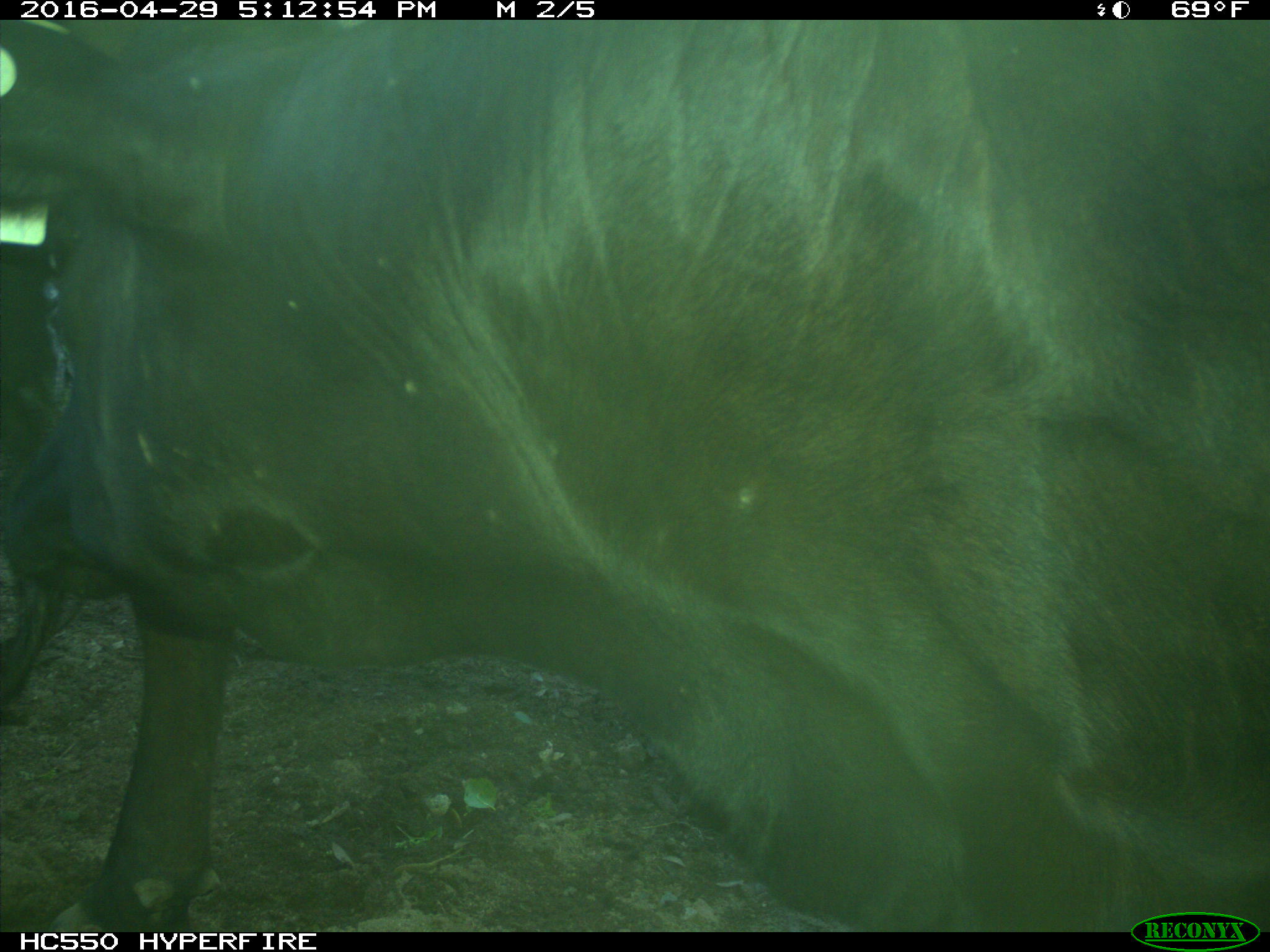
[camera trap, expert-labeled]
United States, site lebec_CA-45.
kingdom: Animalia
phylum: Chordata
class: Mammalia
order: Artiodactyla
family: Bovidae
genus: Bos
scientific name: Bos taurus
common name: domestic cow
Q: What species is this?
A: Bos taurus (domestic cow).